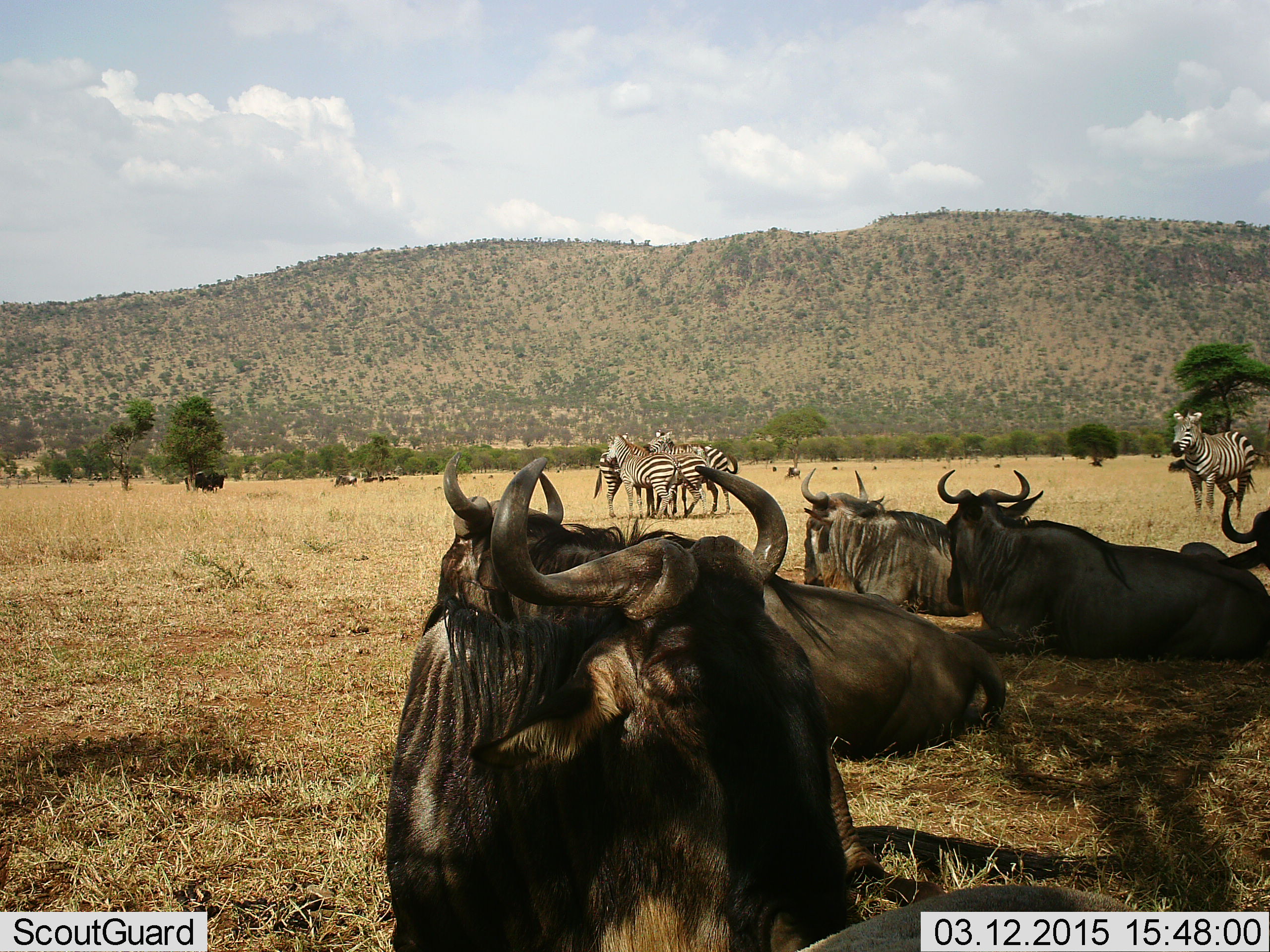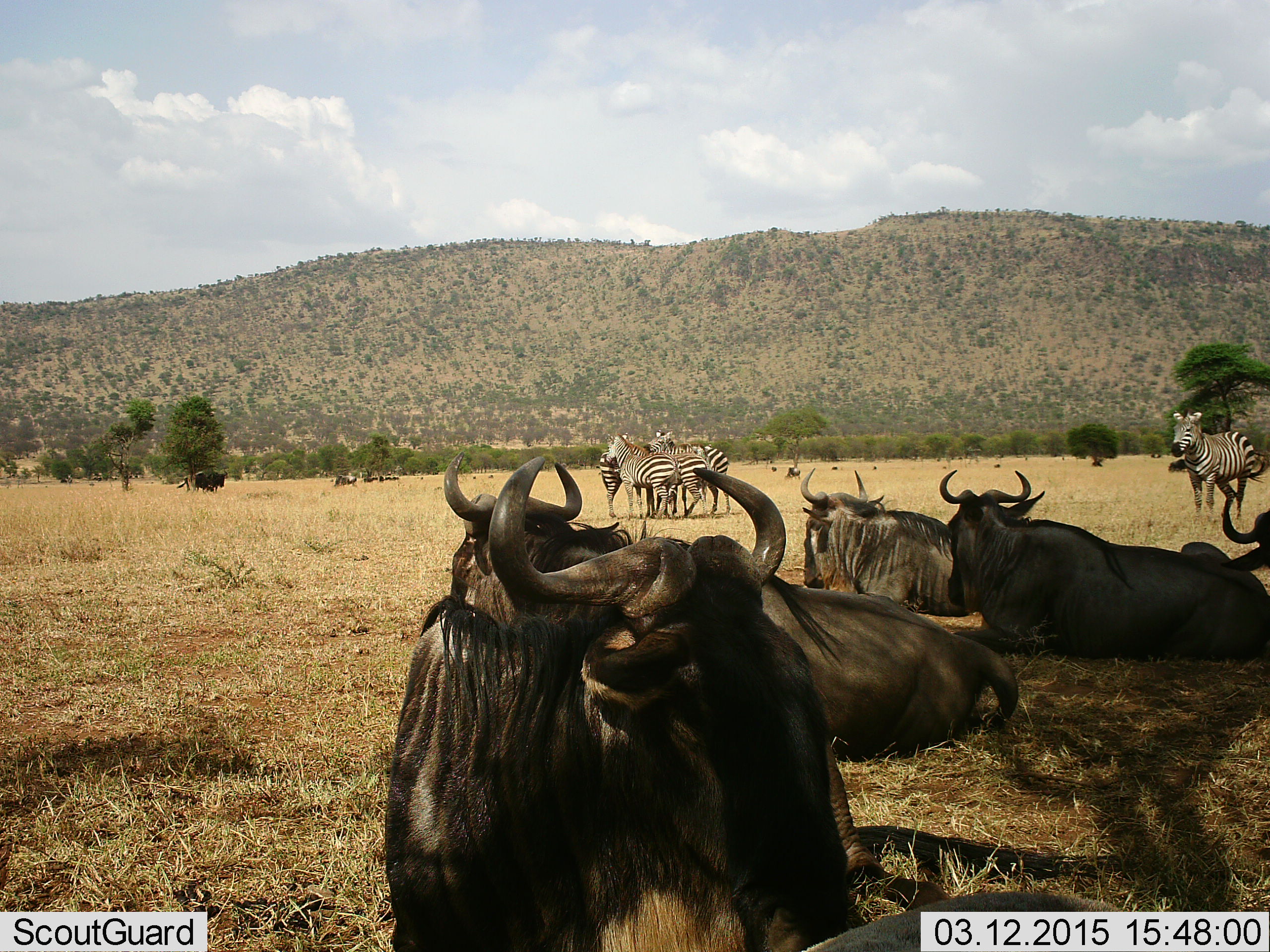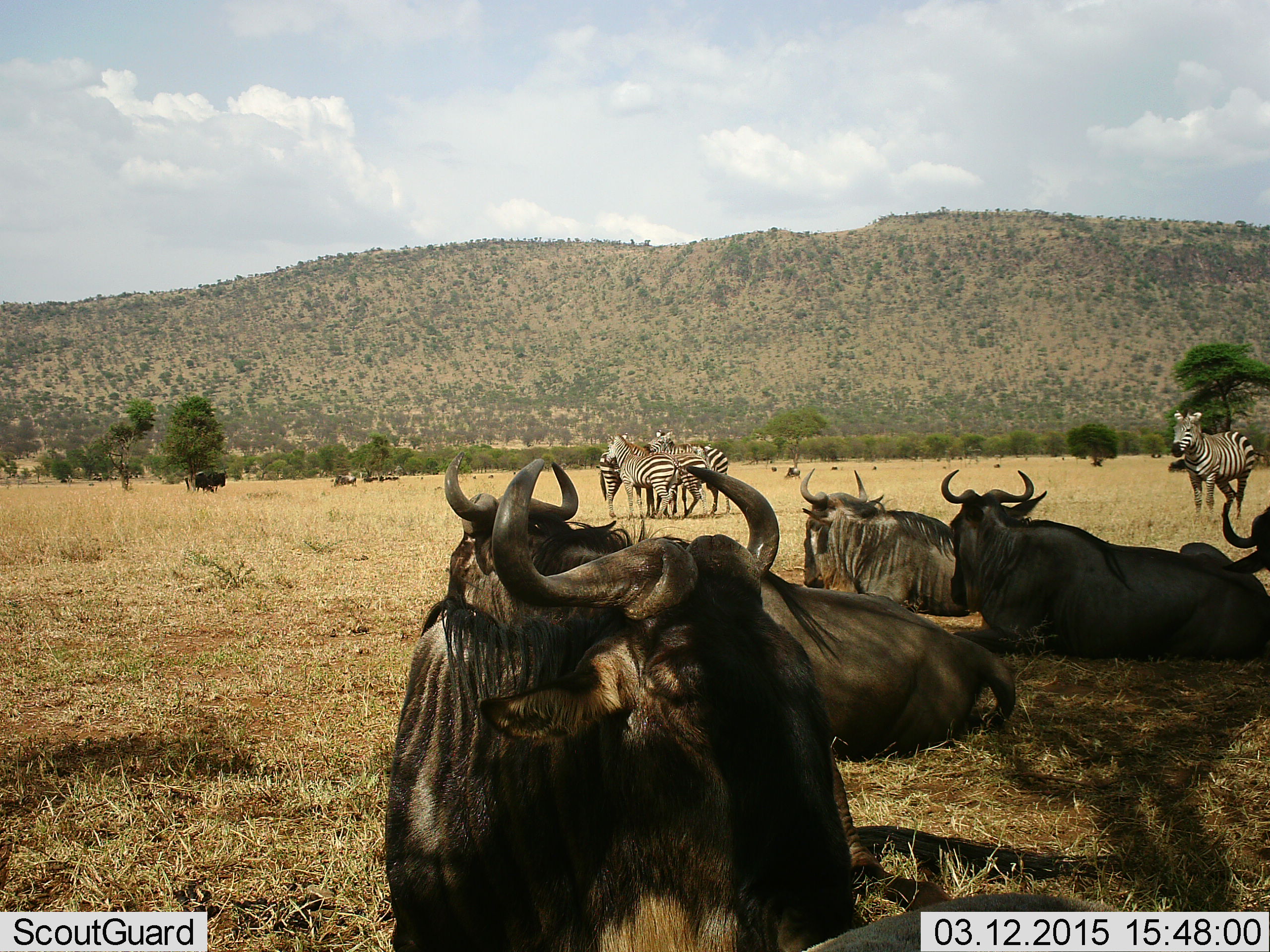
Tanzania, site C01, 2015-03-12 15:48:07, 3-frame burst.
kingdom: Animalia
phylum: Chordata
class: Mammalia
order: Artiodactyla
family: Bovidae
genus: Connochaetes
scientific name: Connochaetes taurinus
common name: blue wildebeest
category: wildebeest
Wildebeest (blue wildebeest) (Connochaetes taurinus), count 5. Behavior (volunteer vote fractions): standing 10%, resting 100%, moving 0%, interacting 0%. Young present (vote fraction): 0%. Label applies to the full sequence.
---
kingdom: Animalia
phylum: Chordata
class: Mammalia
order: Perissodactyla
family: Equidae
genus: Equus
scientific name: Equus quagga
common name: plains zebra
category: zebra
Zebra (plains zebra) (Equus quagga), count 5. Behavior (volunteer vote fractions): standing 100%, resting 0%, moving 0%, interacting 10%. Young present (vote fraction): 10%. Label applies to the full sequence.